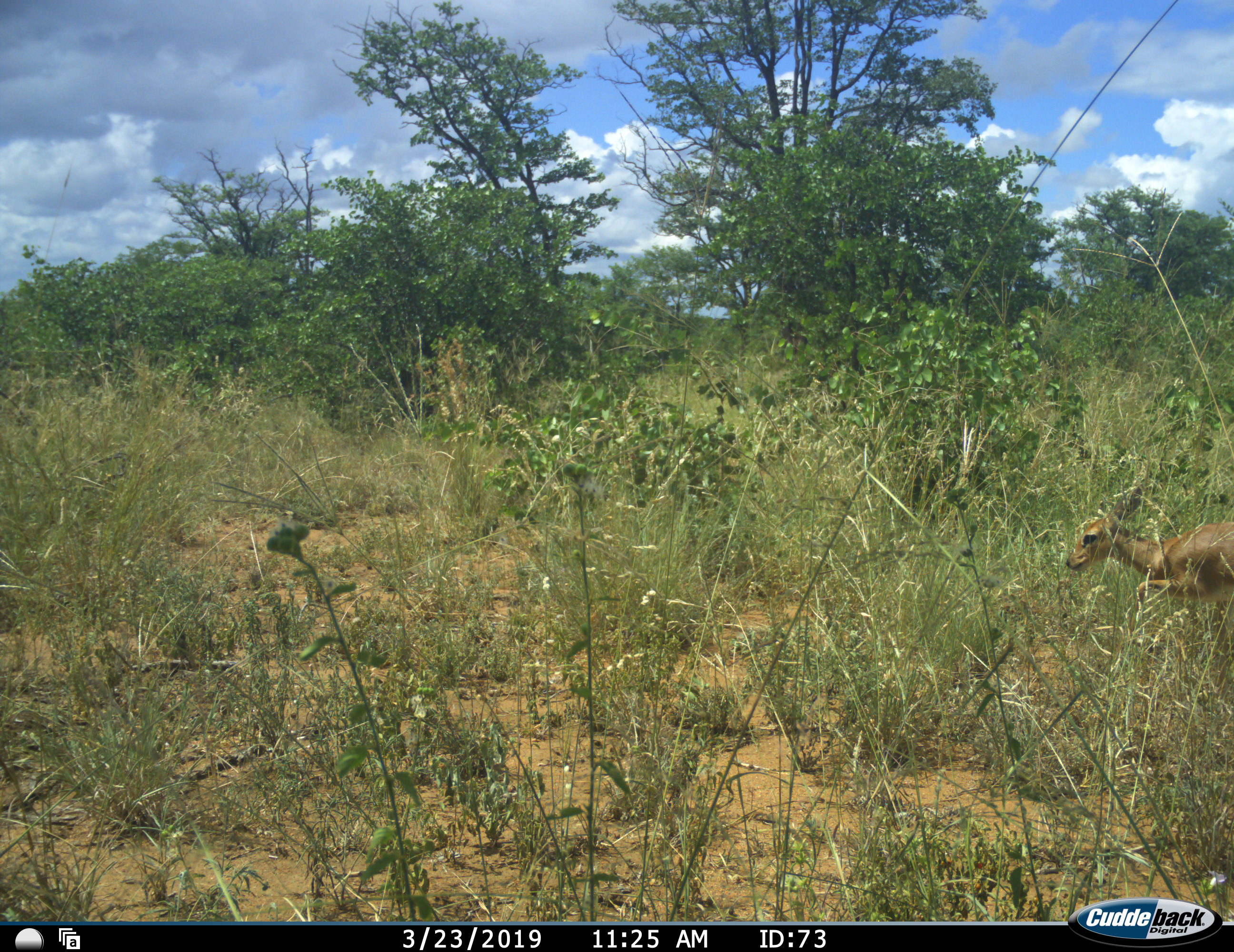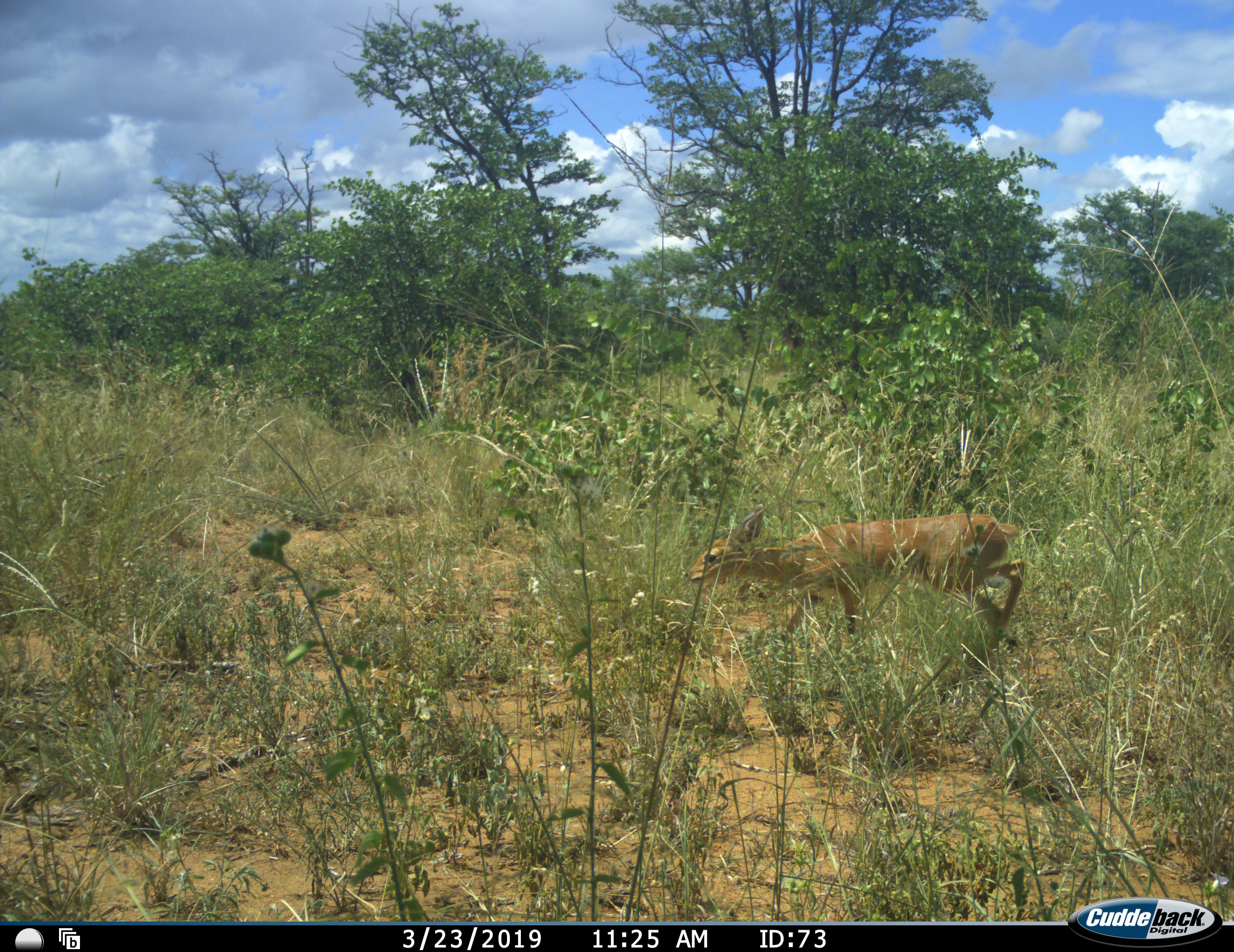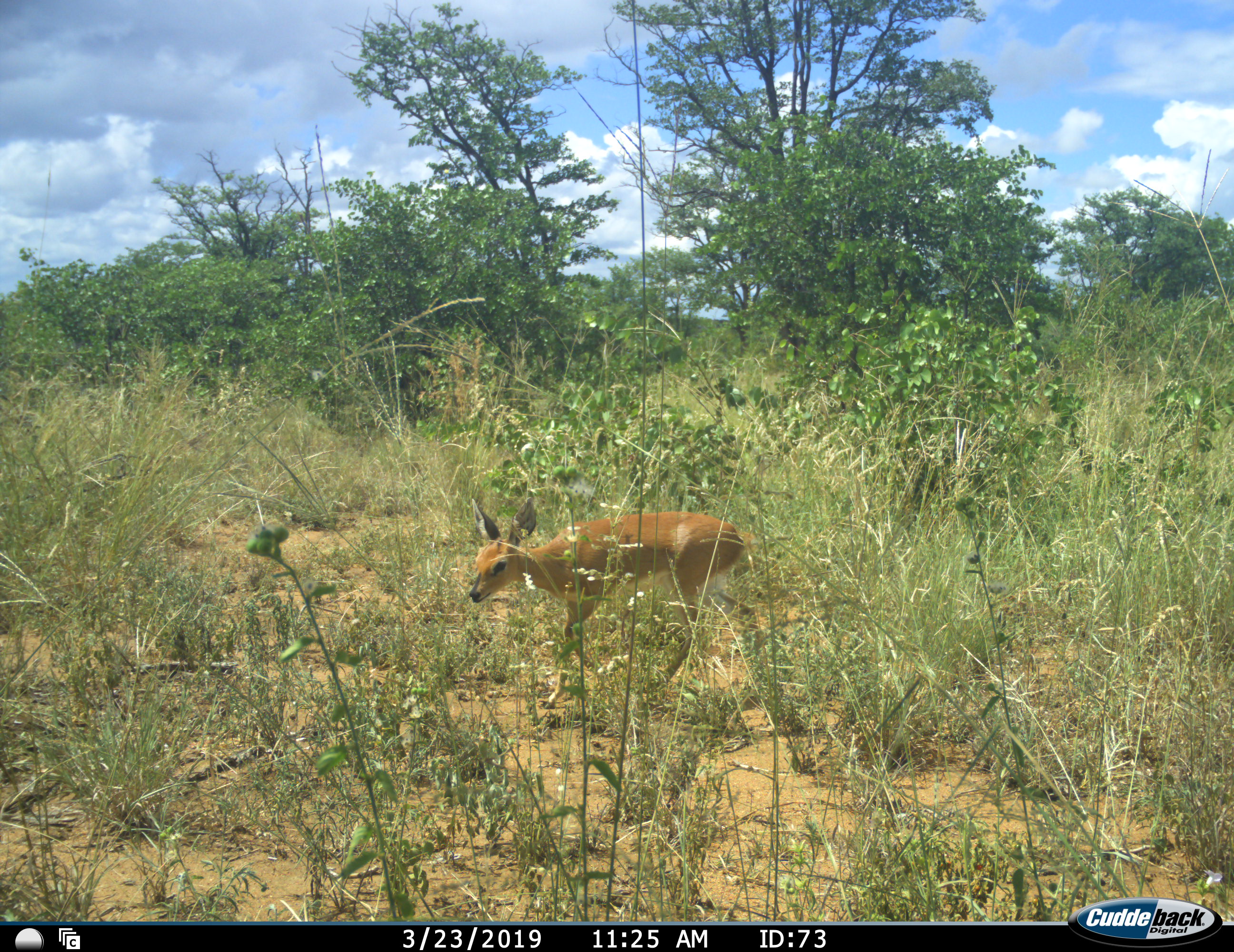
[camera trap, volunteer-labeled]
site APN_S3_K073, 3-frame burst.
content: unidentified animal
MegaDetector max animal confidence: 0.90